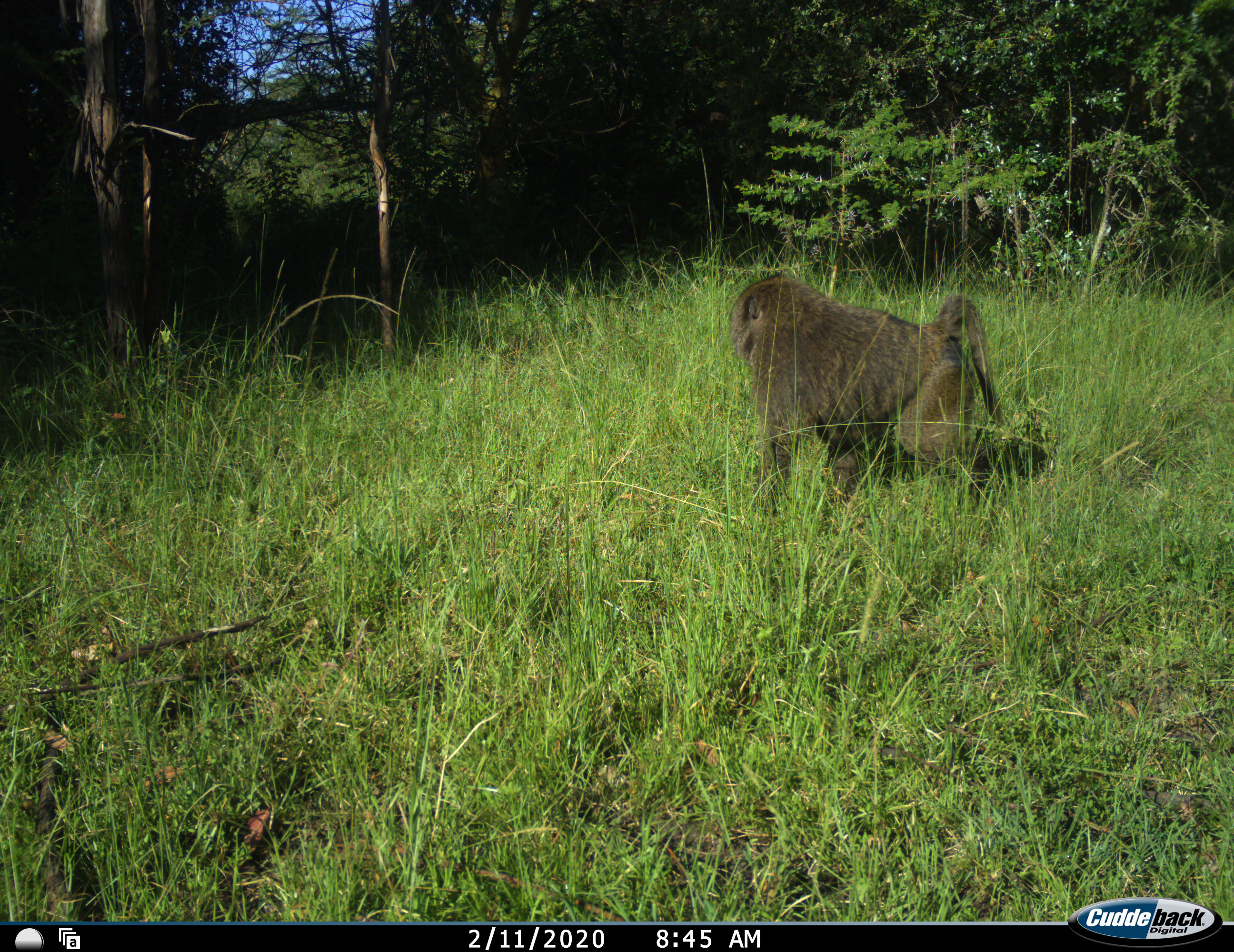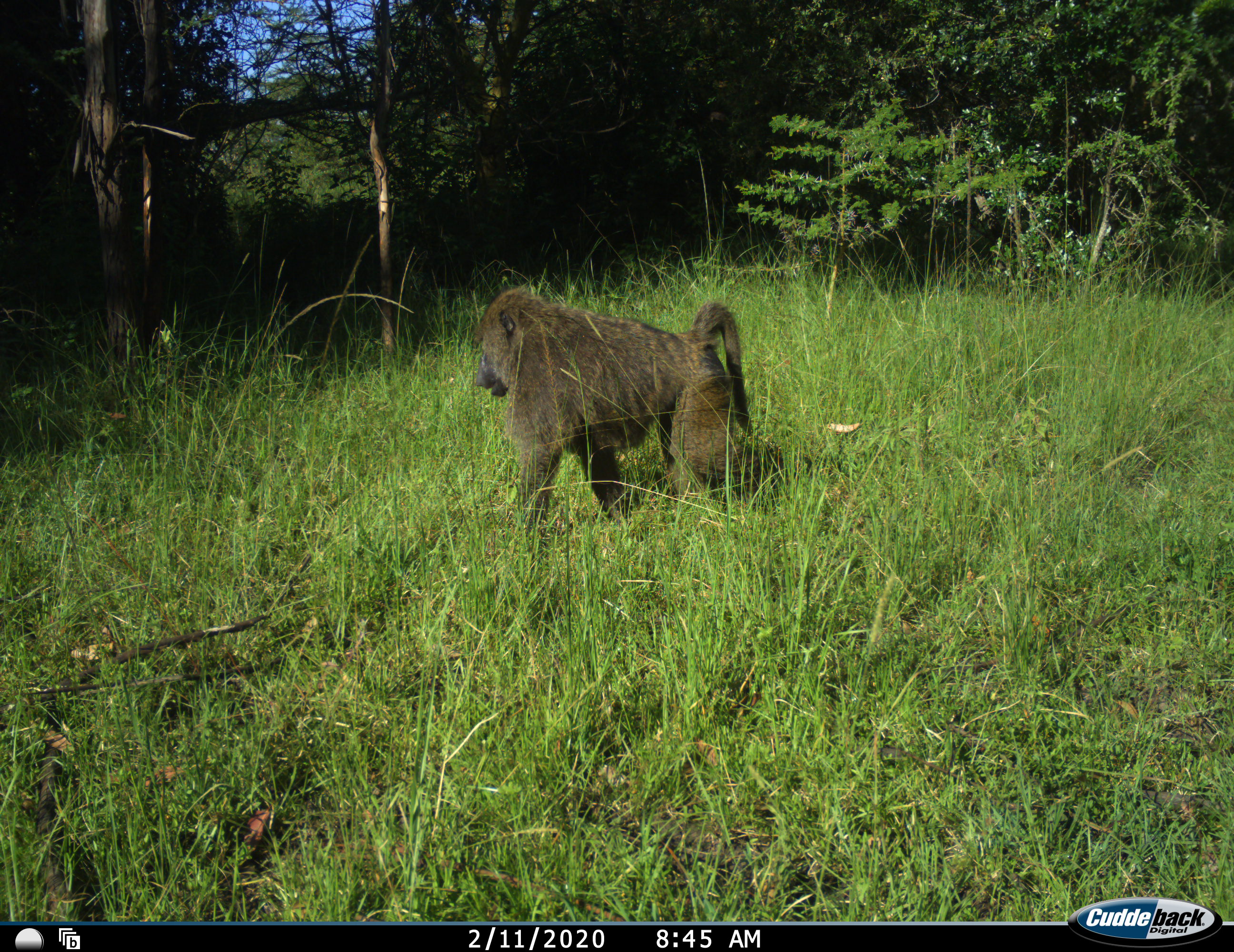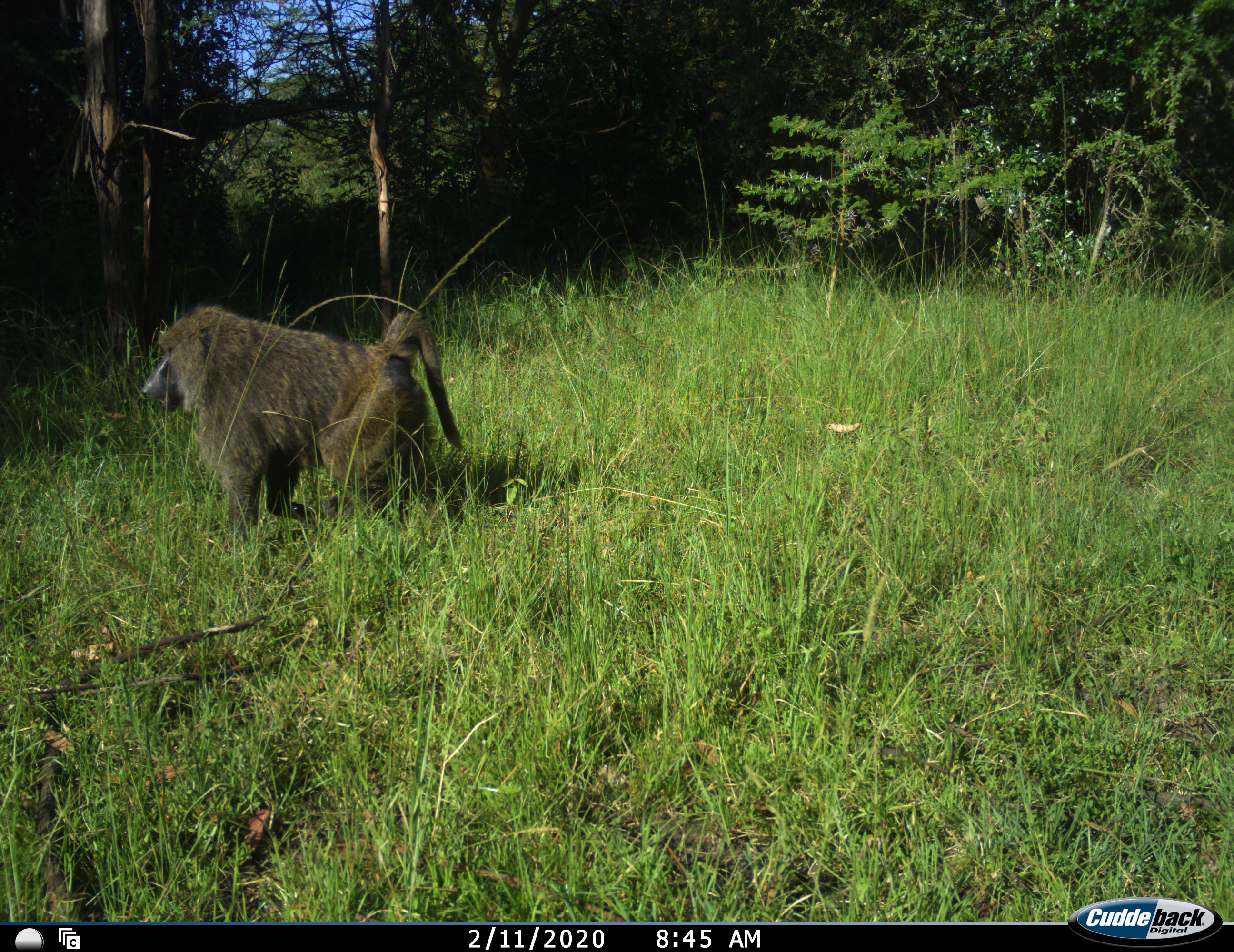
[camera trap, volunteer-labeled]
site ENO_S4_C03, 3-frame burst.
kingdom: Animalia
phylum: Chordata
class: Mammalia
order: Primates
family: Cercopithecidae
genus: Papio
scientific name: Papio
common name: baboon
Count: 1.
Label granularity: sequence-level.